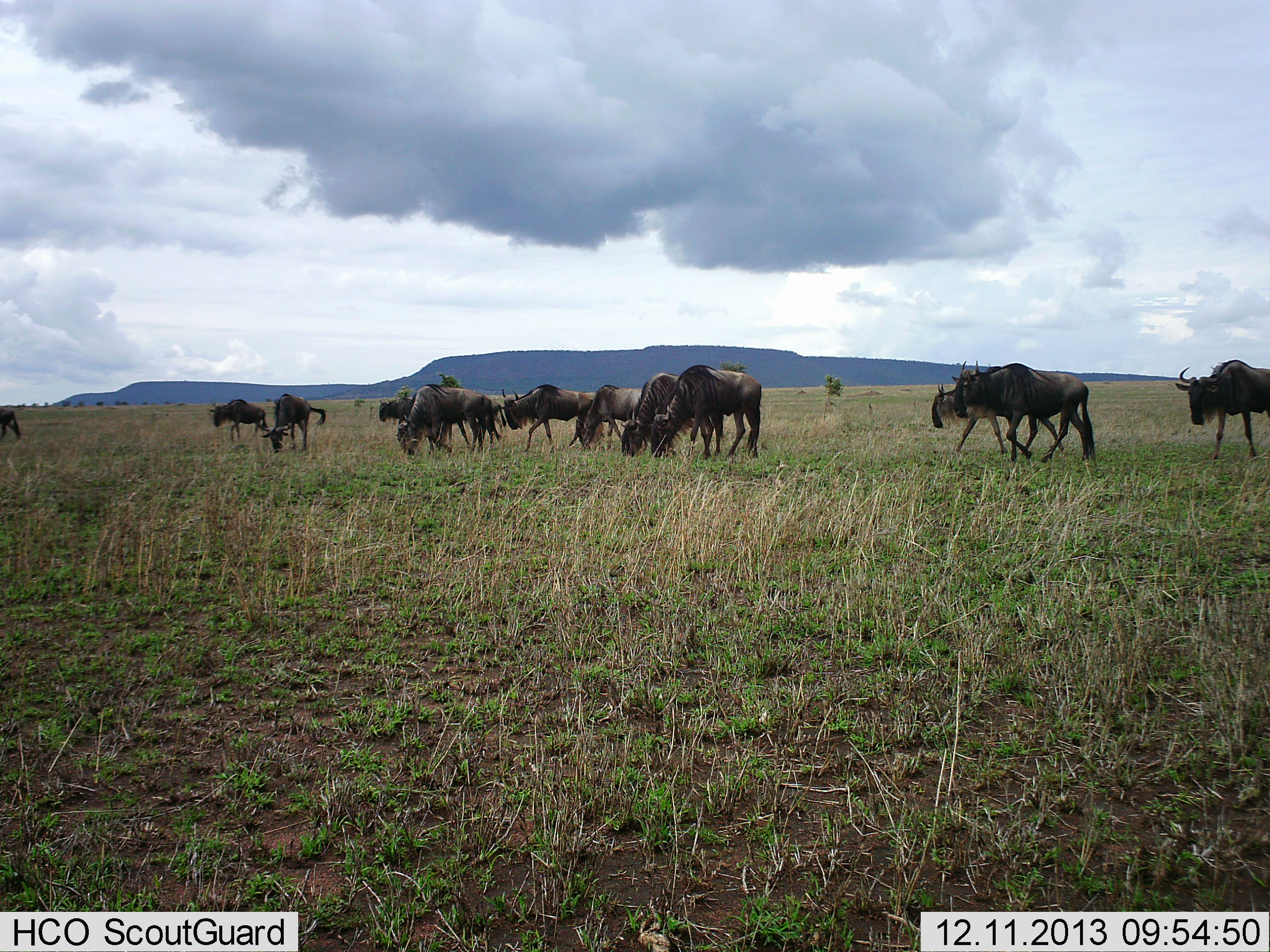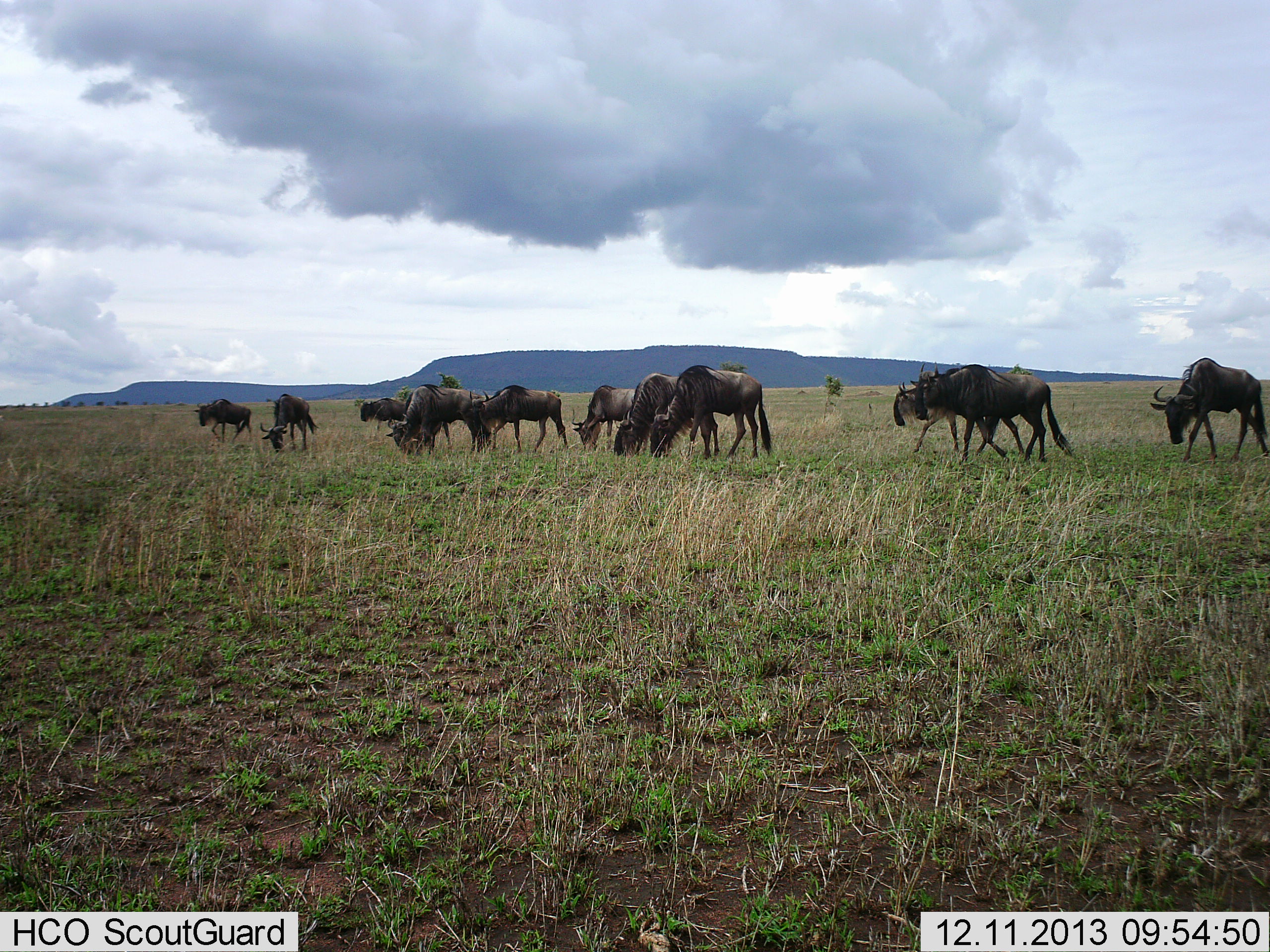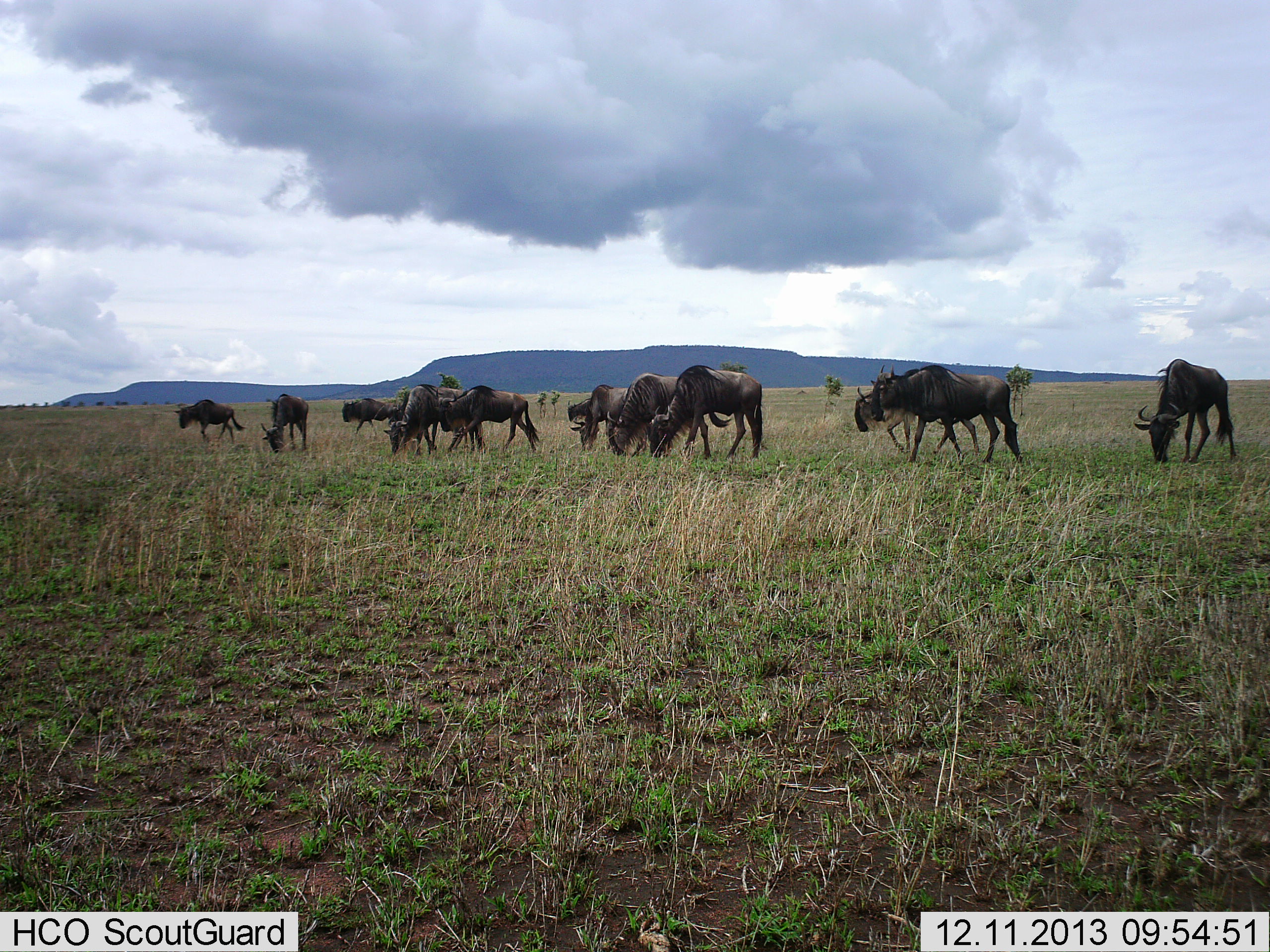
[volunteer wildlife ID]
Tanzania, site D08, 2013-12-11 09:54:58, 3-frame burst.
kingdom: Animalia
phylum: Chordata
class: Mammalia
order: Artiodactyla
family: Bovidae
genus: Connochaetes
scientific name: Connochaetes taurinus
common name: blue wildebeest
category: wildebeest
Wildebeest (blue wildebeest) (Connochaetes taurinus), count 11-50. Behavior (volunteer vote fractions): standing 50%, resting 10%, moving 80%, interacting 0%. Young present (vote fraction): 0%. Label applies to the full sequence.